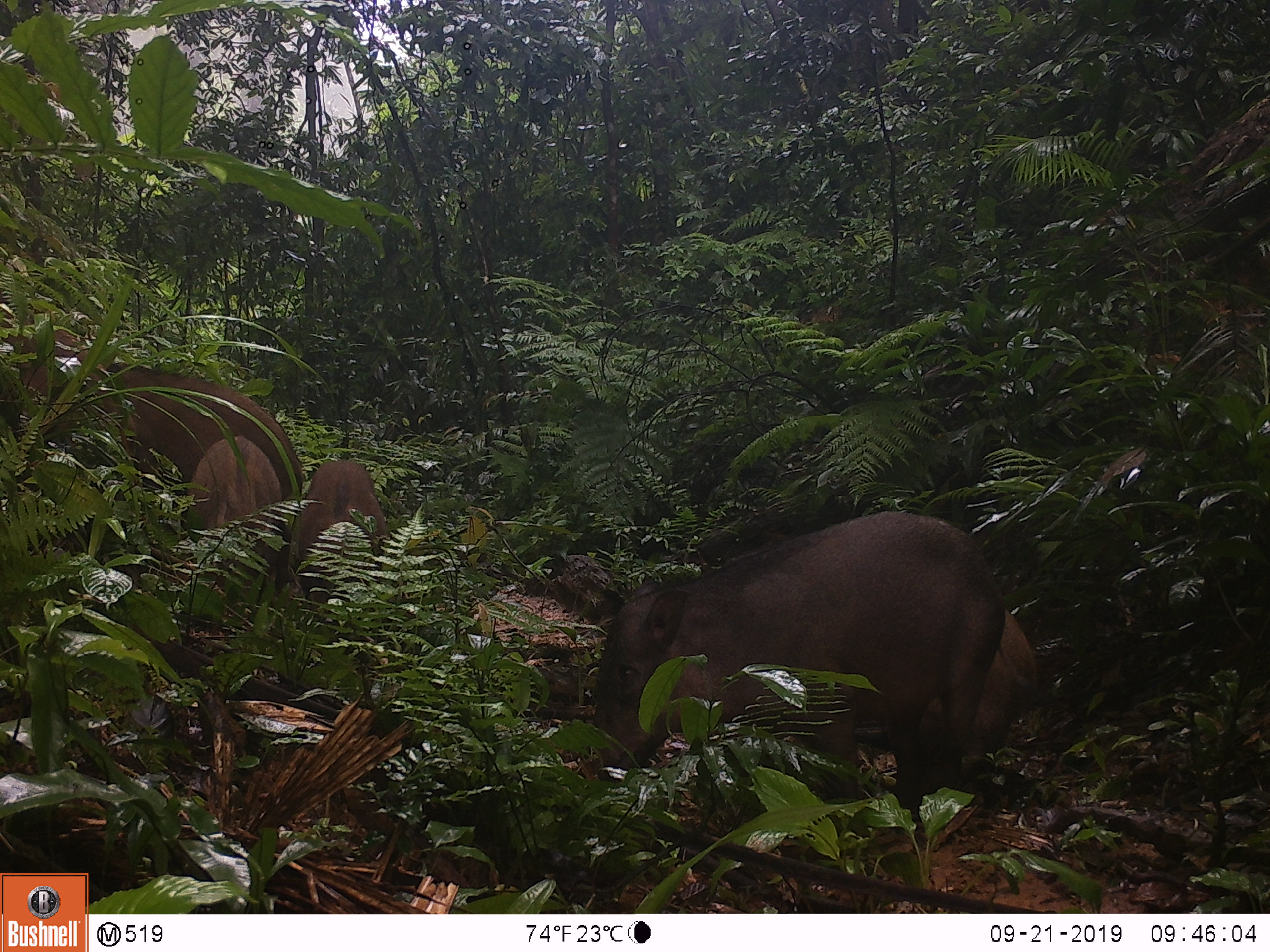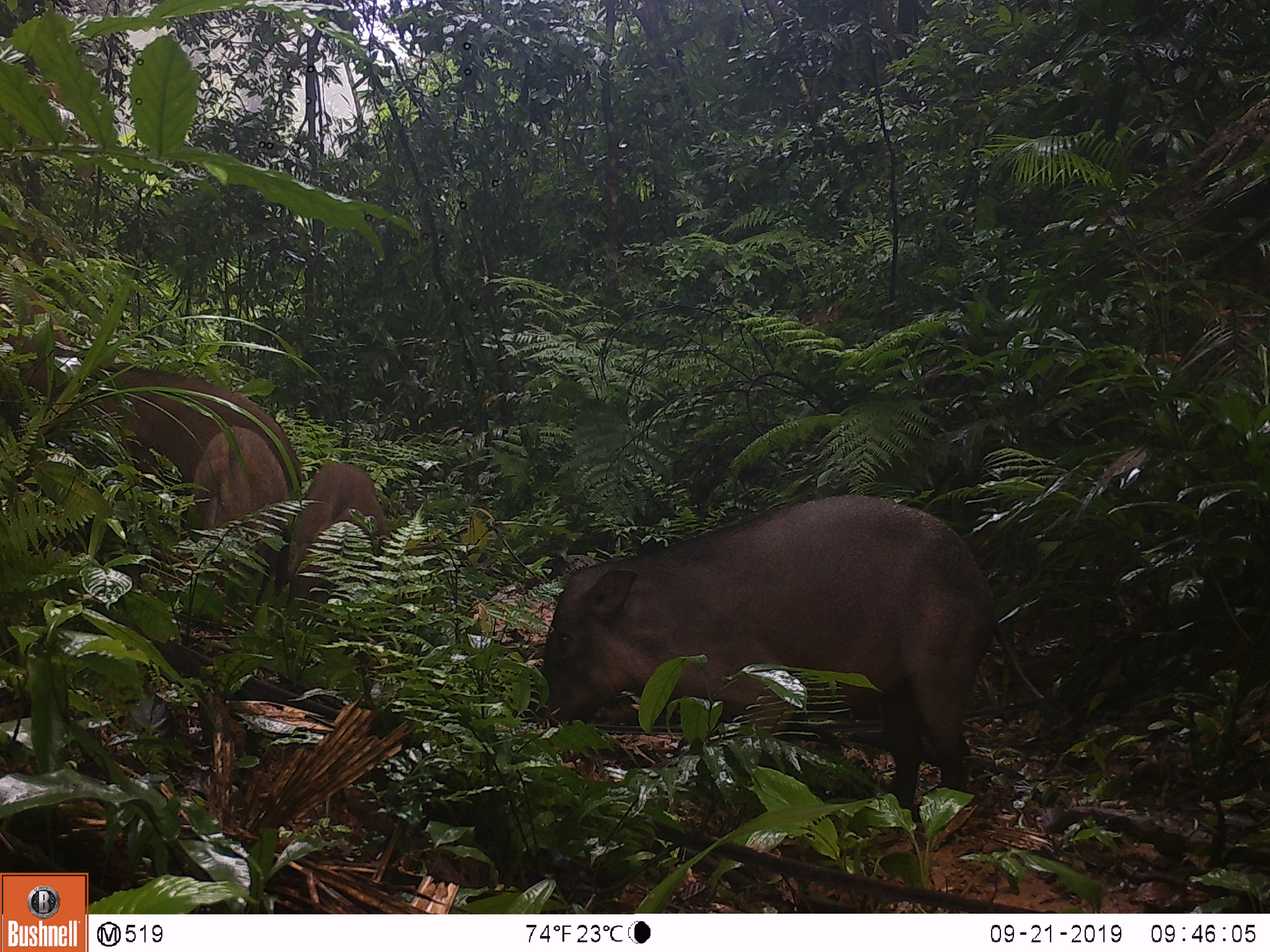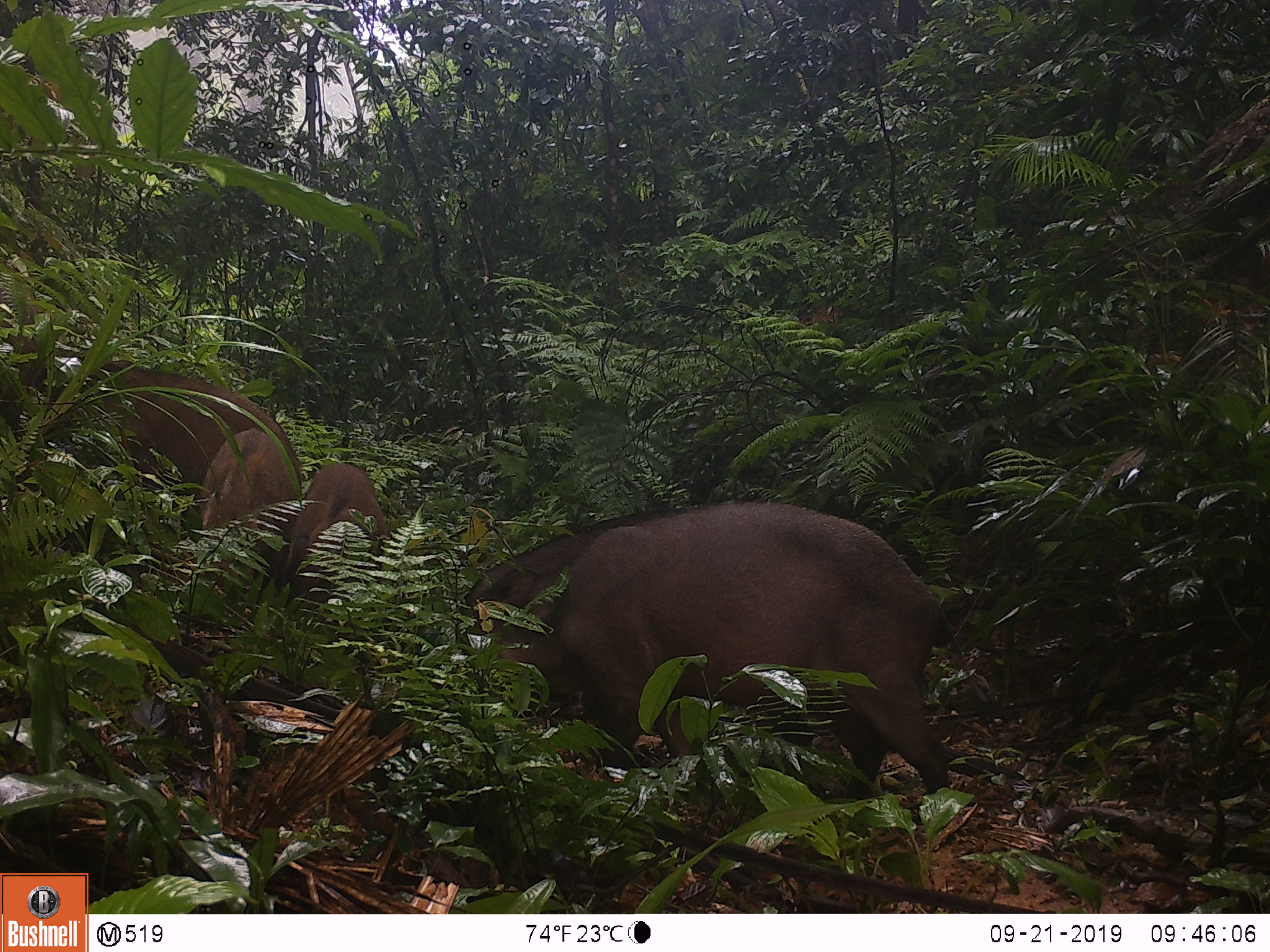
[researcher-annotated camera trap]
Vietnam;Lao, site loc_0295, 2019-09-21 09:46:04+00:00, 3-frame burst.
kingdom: Animalia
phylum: Chordata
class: Mammalia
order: Artiodactyla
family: Suidae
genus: Sus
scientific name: Sus scrofa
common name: eurasian wild pig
Eurasian wild pig (Sus scrofa). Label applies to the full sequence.